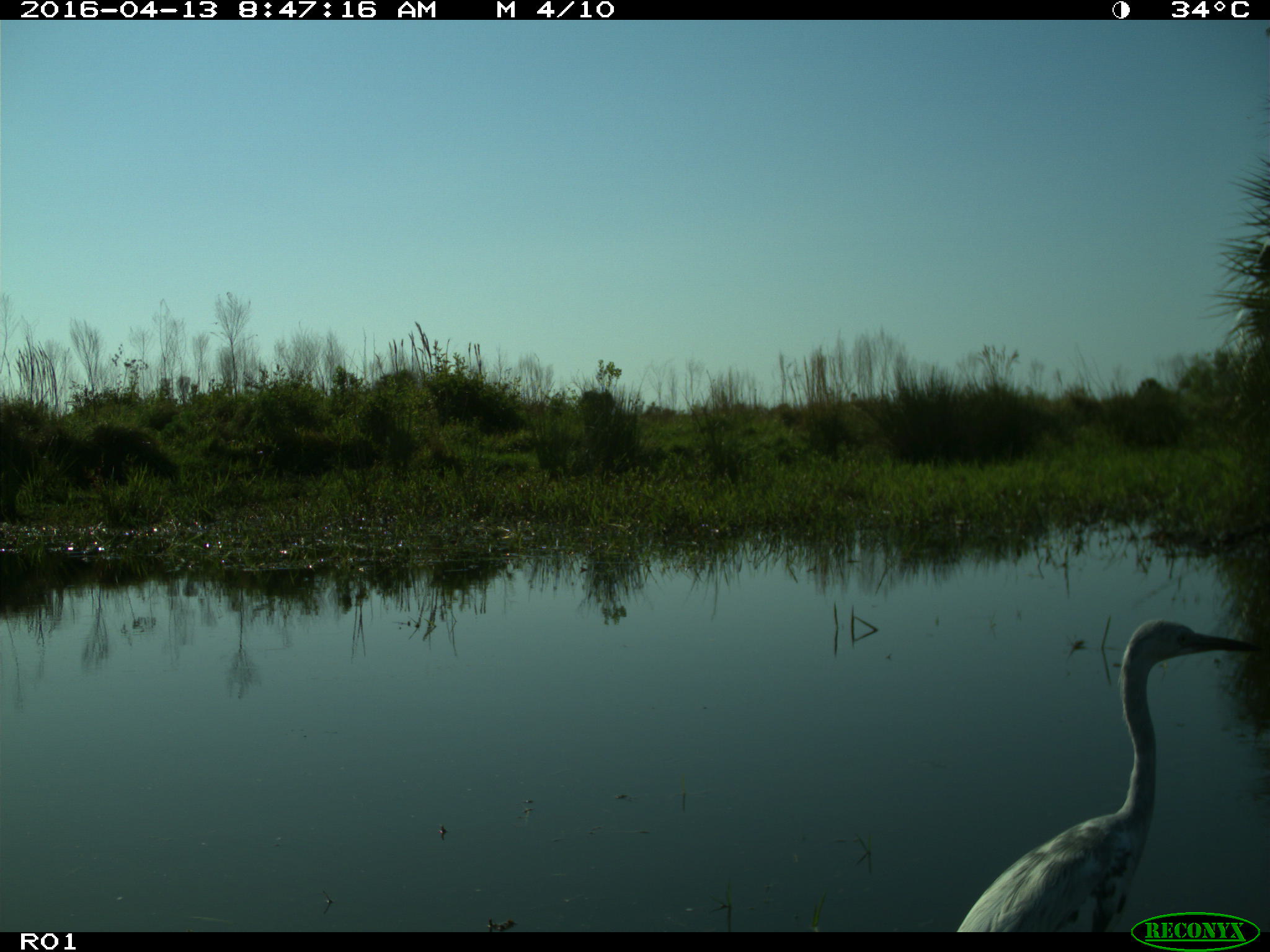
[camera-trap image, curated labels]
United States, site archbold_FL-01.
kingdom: Animalia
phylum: Chordata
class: Aves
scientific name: Aves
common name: birds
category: unidentified bird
Unidentified bird (birds) (Aves).